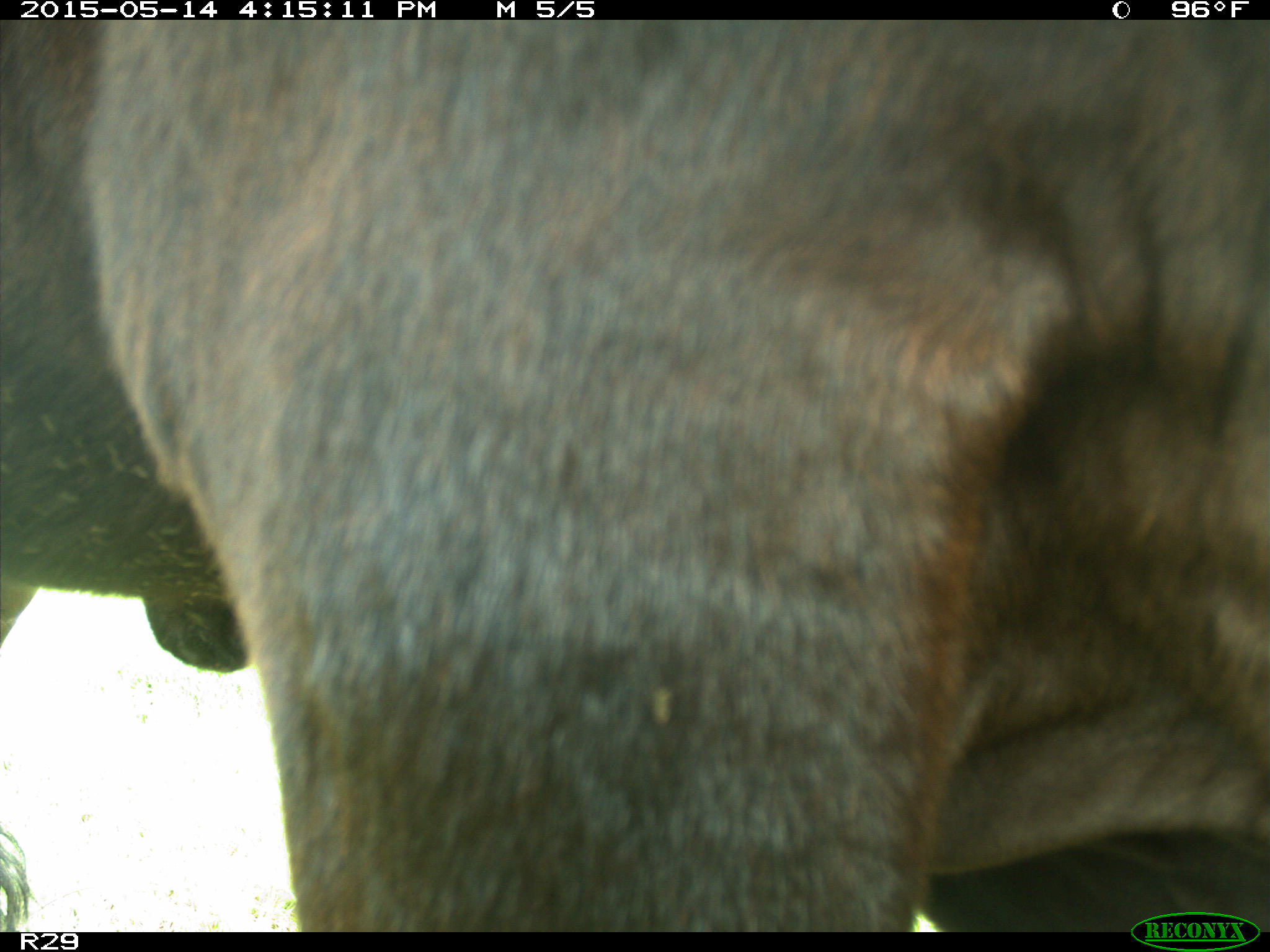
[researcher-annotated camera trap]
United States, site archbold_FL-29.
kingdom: Animalia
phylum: Chordata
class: Mammalia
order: Artiodactyla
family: Bovidae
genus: Bos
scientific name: Bos taurus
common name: domestic cow